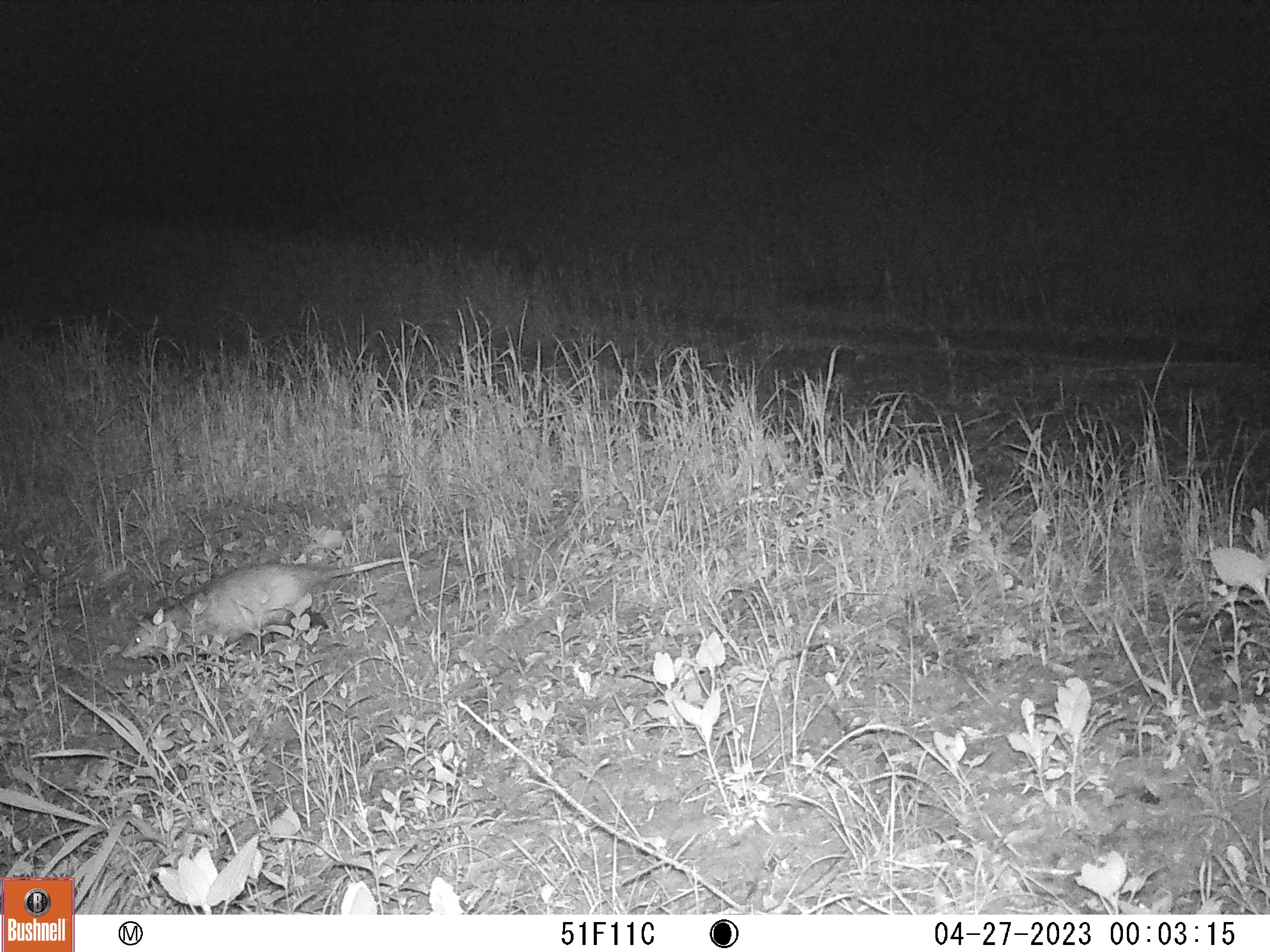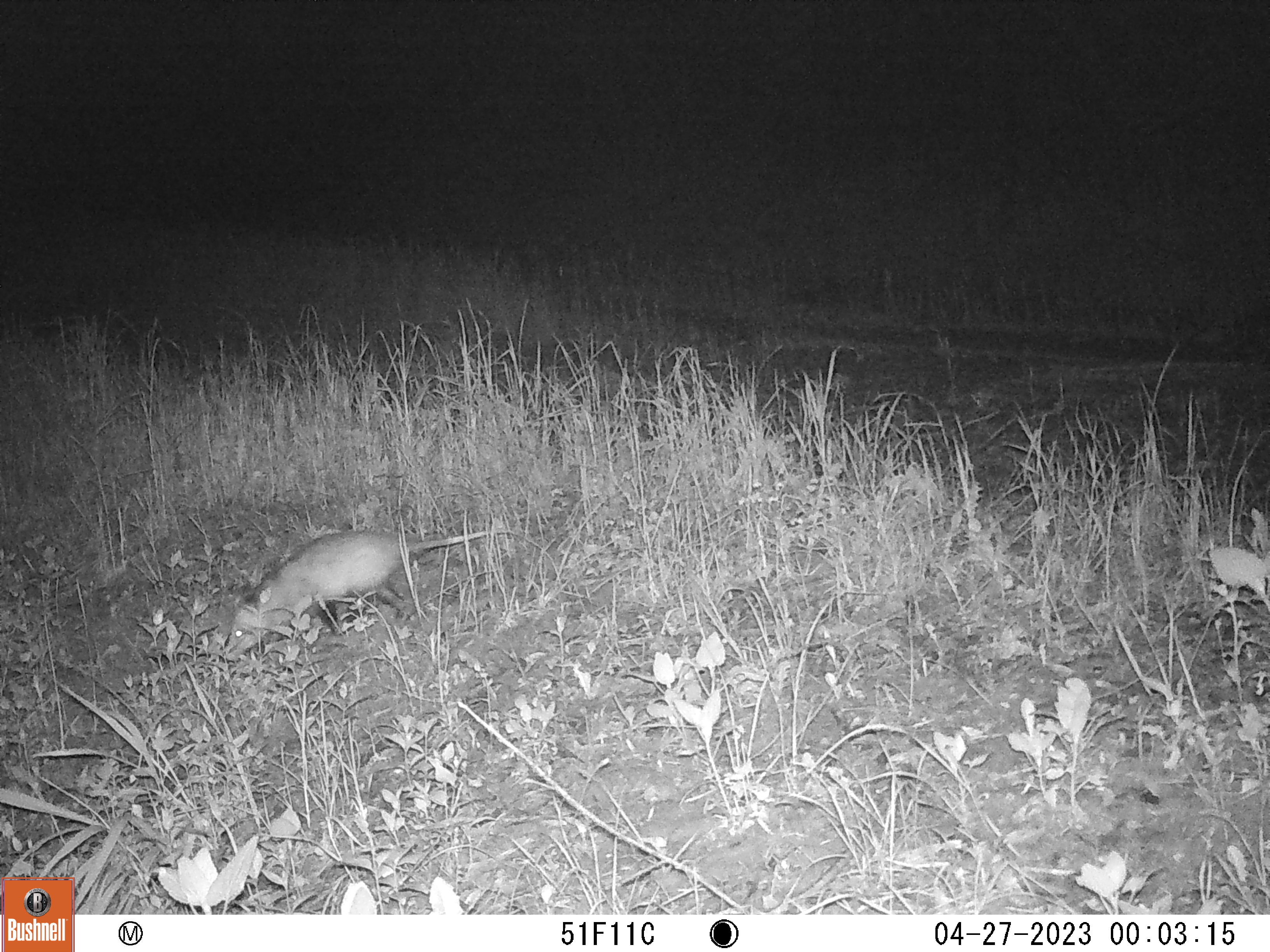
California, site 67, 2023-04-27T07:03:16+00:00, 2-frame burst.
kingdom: Animalia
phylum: Chordata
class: Mammalia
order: Didelphimorphia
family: Didelphidae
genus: Didelphis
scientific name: Didelphis virginiana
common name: virginia opossum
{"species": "virginia opossum (Didelphis virginiana)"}